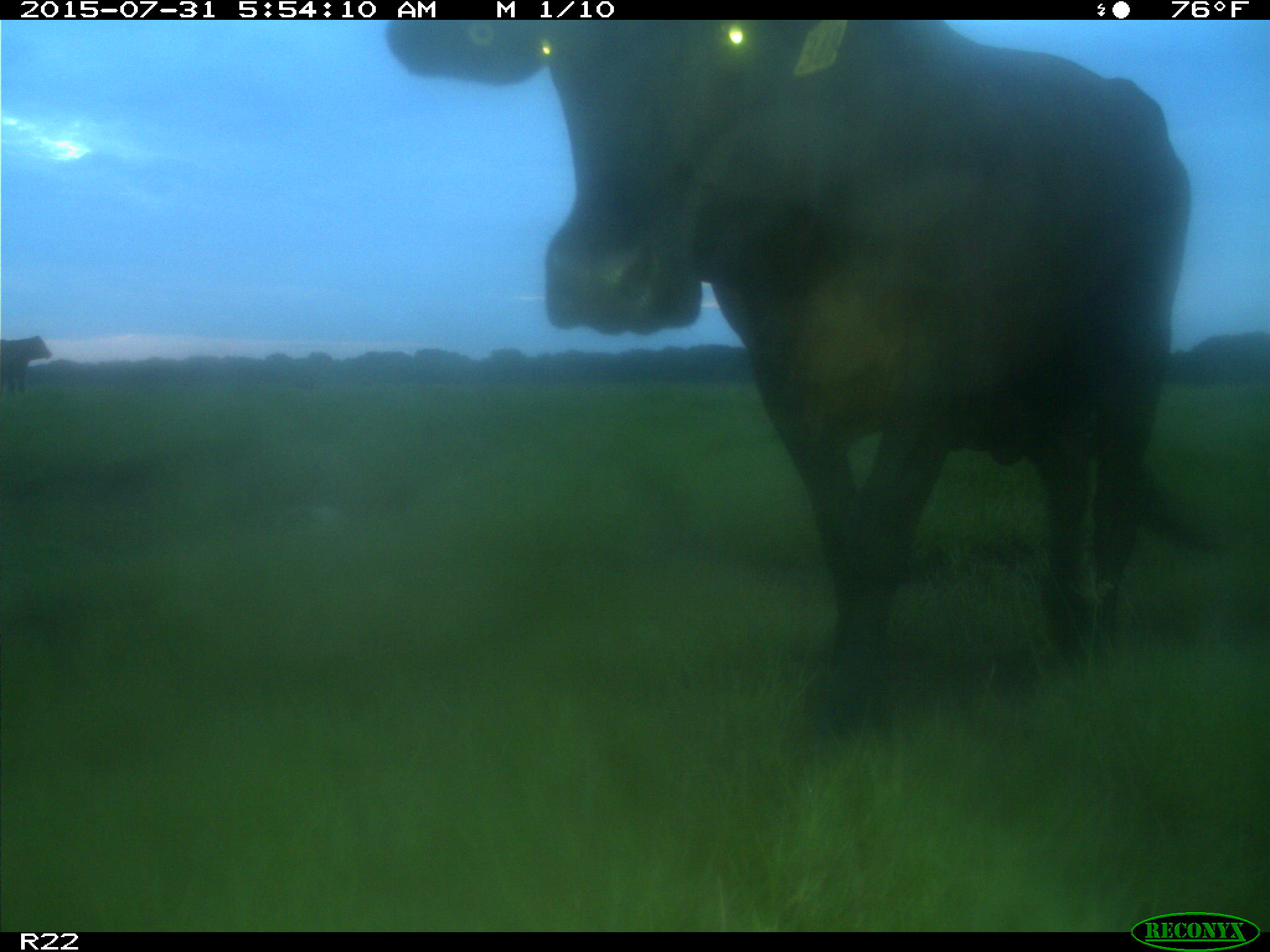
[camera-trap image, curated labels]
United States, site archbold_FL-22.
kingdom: Animalia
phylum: Chordata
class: Mammalia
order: Artiodactyla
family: Bovidae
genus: Bos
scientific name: Bos taurus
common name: domestic cow